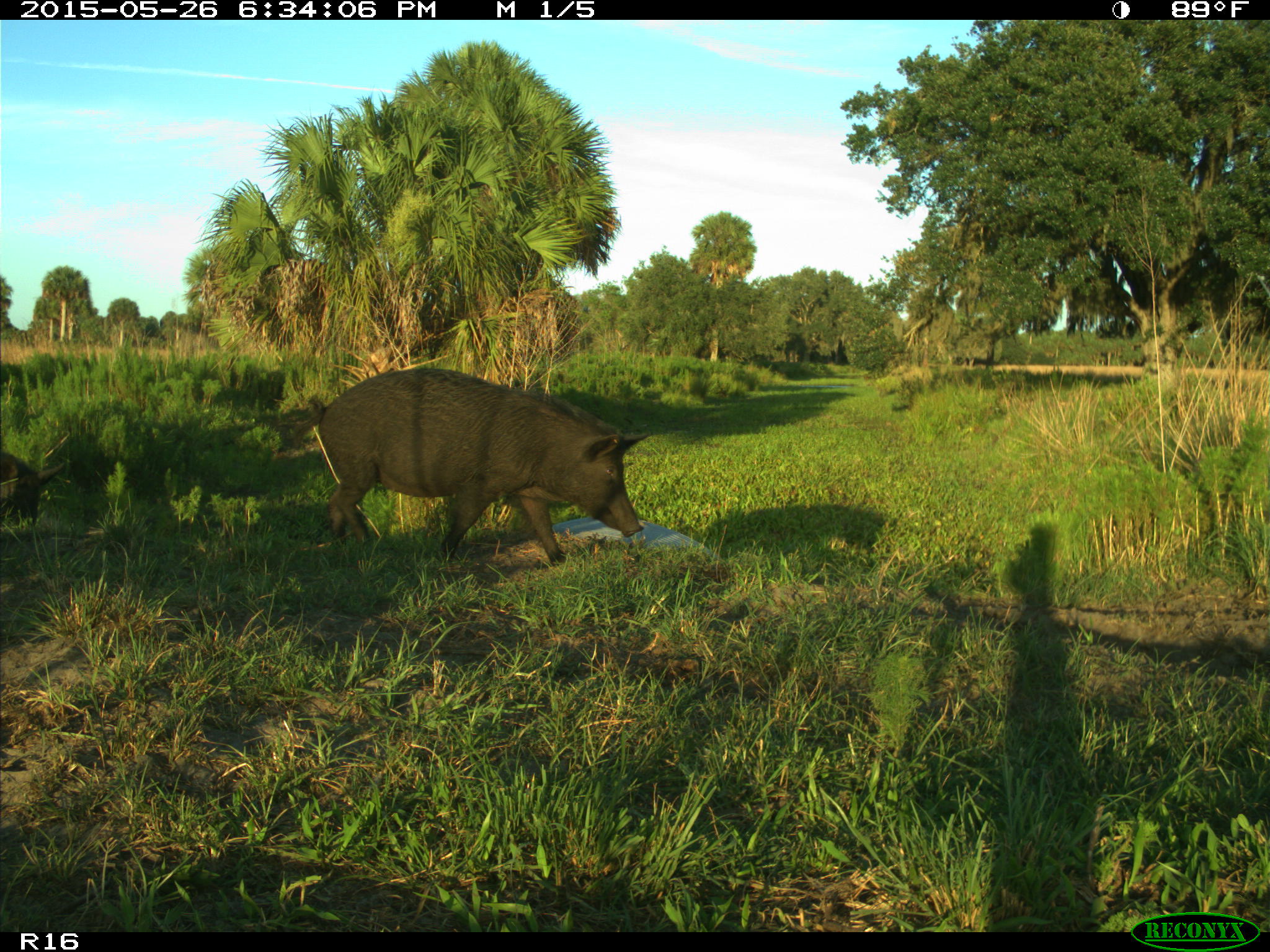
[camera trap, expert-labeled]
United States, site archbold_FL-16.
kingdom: Animalia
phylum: Chordata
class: Mammalia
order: Artiodactyla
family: Suidae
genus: Sus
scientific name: Sus scrofa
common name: wild boar